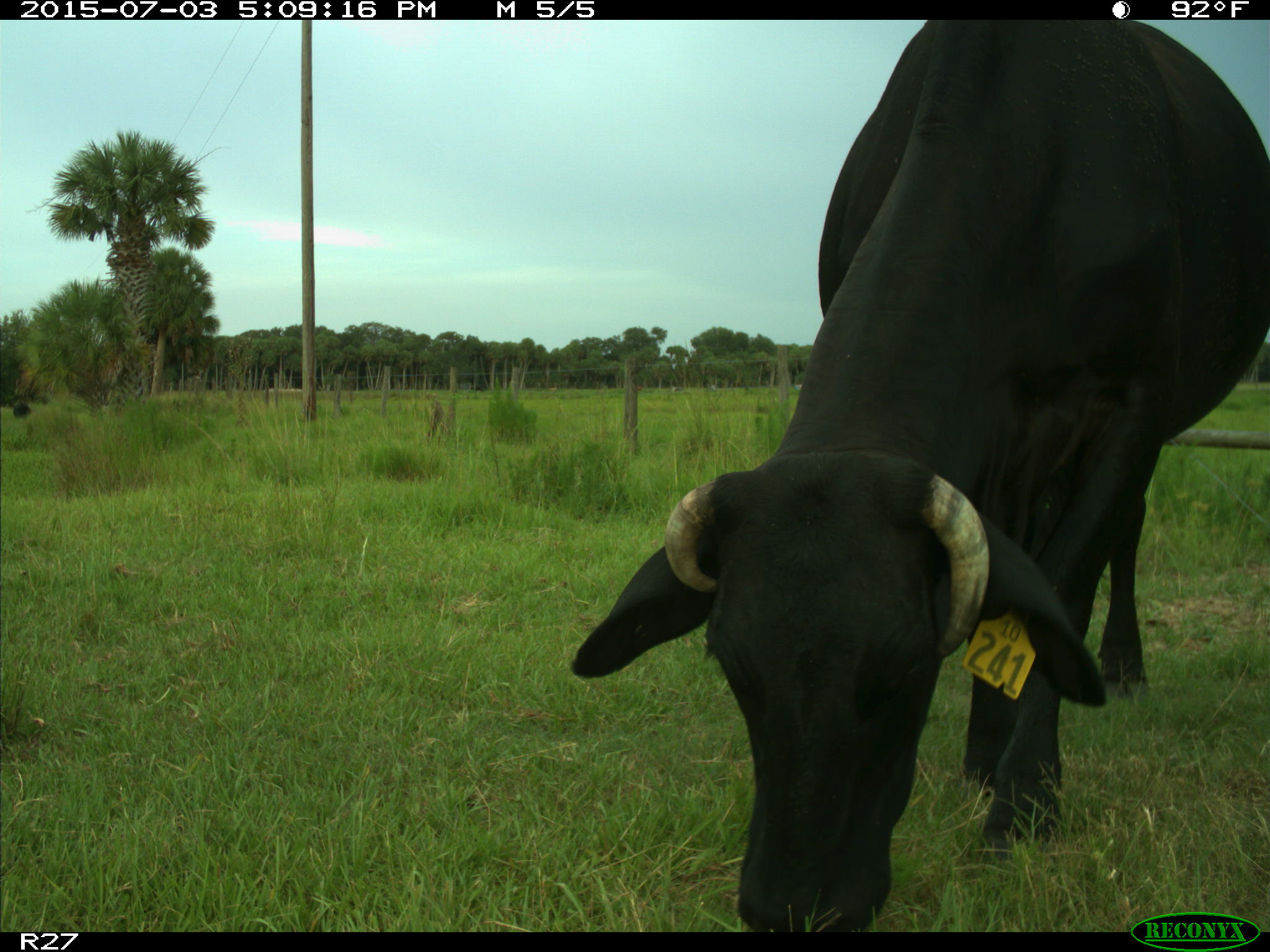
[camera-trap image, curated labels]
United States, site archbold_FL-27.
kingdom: Animalia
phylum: Chordata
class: Mammalia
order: Artiodactyla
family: Bovidae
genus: Bos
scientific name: Bos taurus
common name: domestic cow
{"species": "Bos taurus (domestic cow)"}